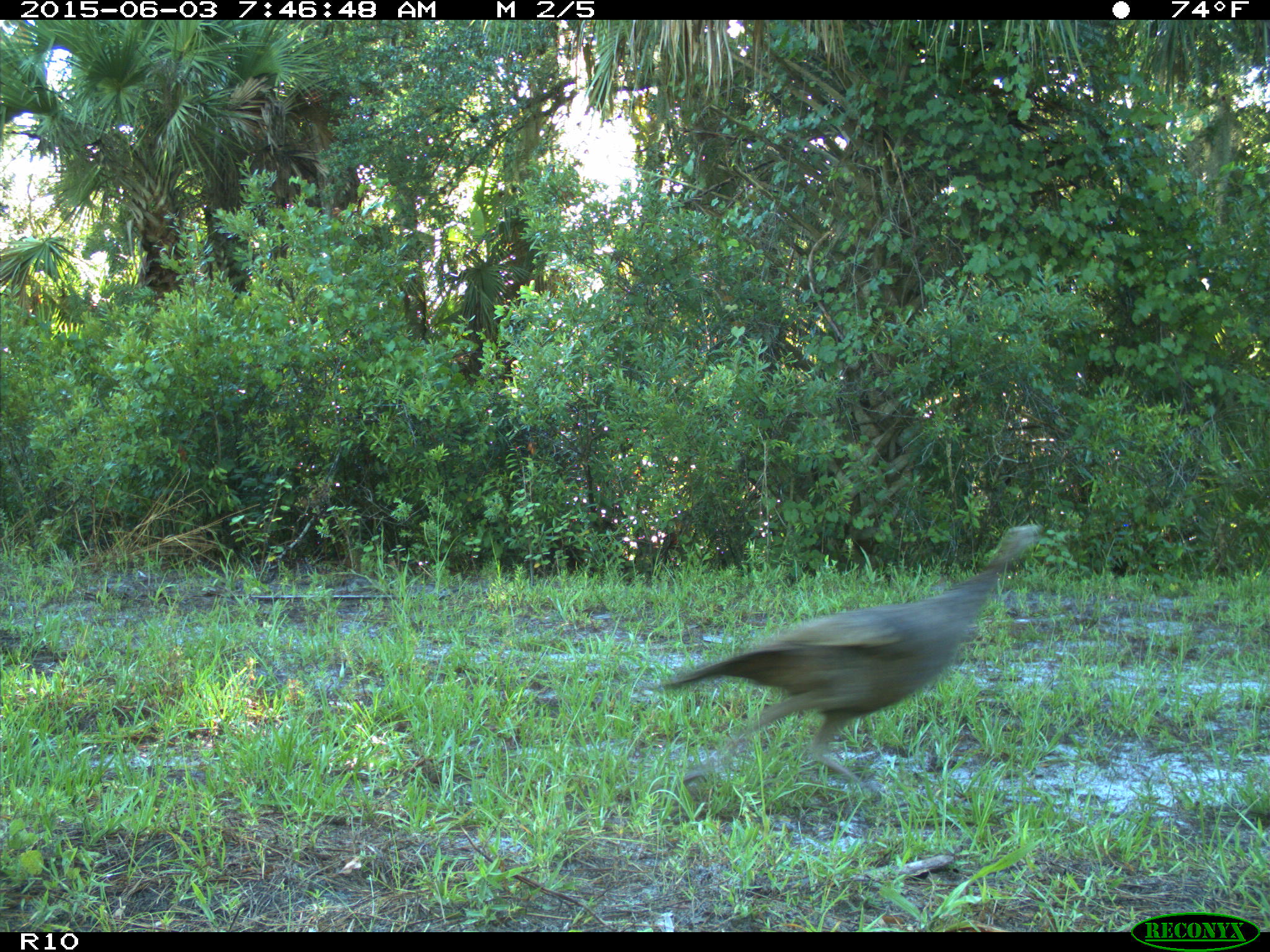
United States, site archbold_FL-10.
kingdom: Animalia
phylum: Chordata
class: Aves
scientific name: Aves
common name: birds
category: unidentified bird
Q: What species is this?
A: Unidentified bird (birds) (Aves).